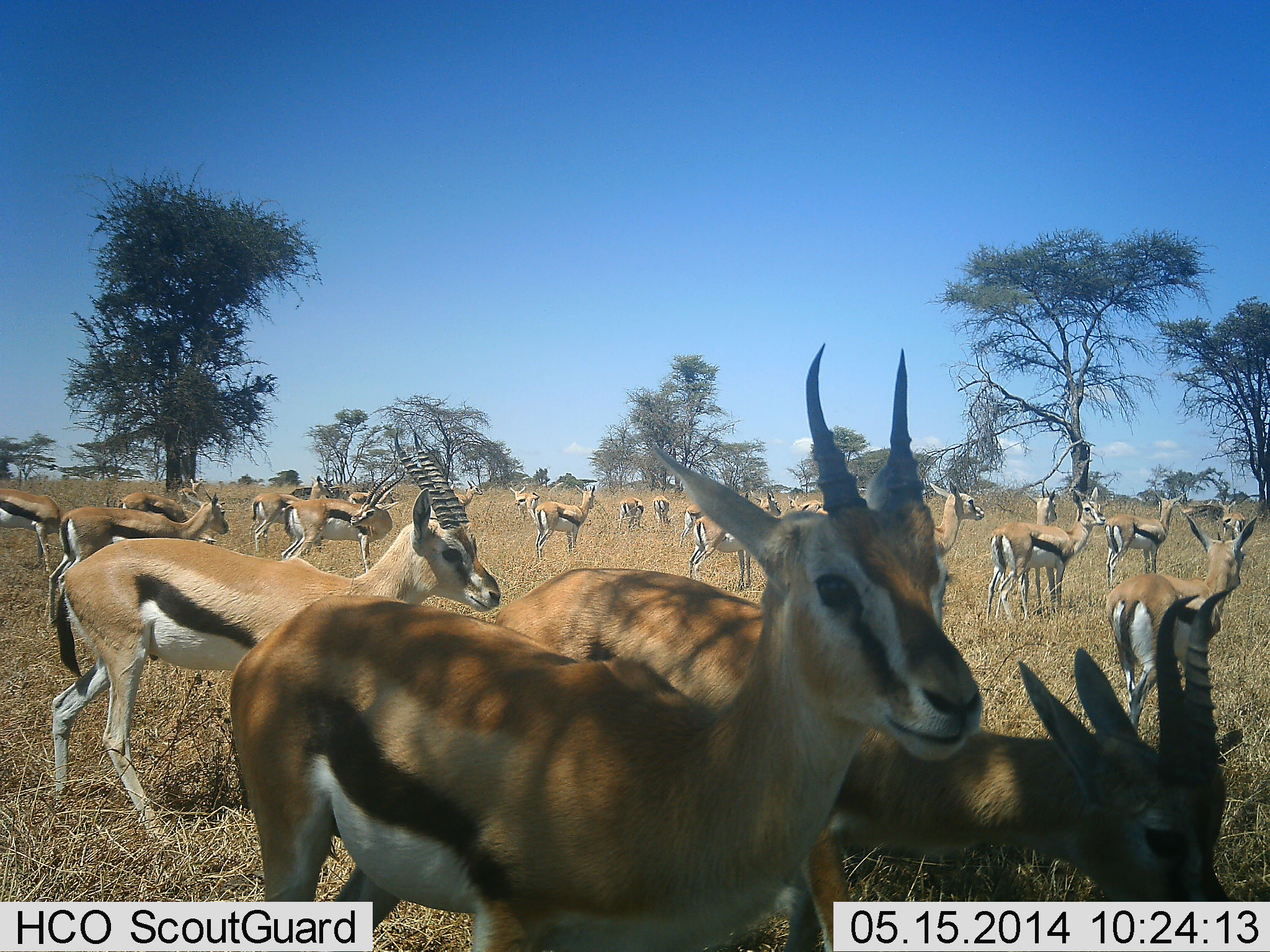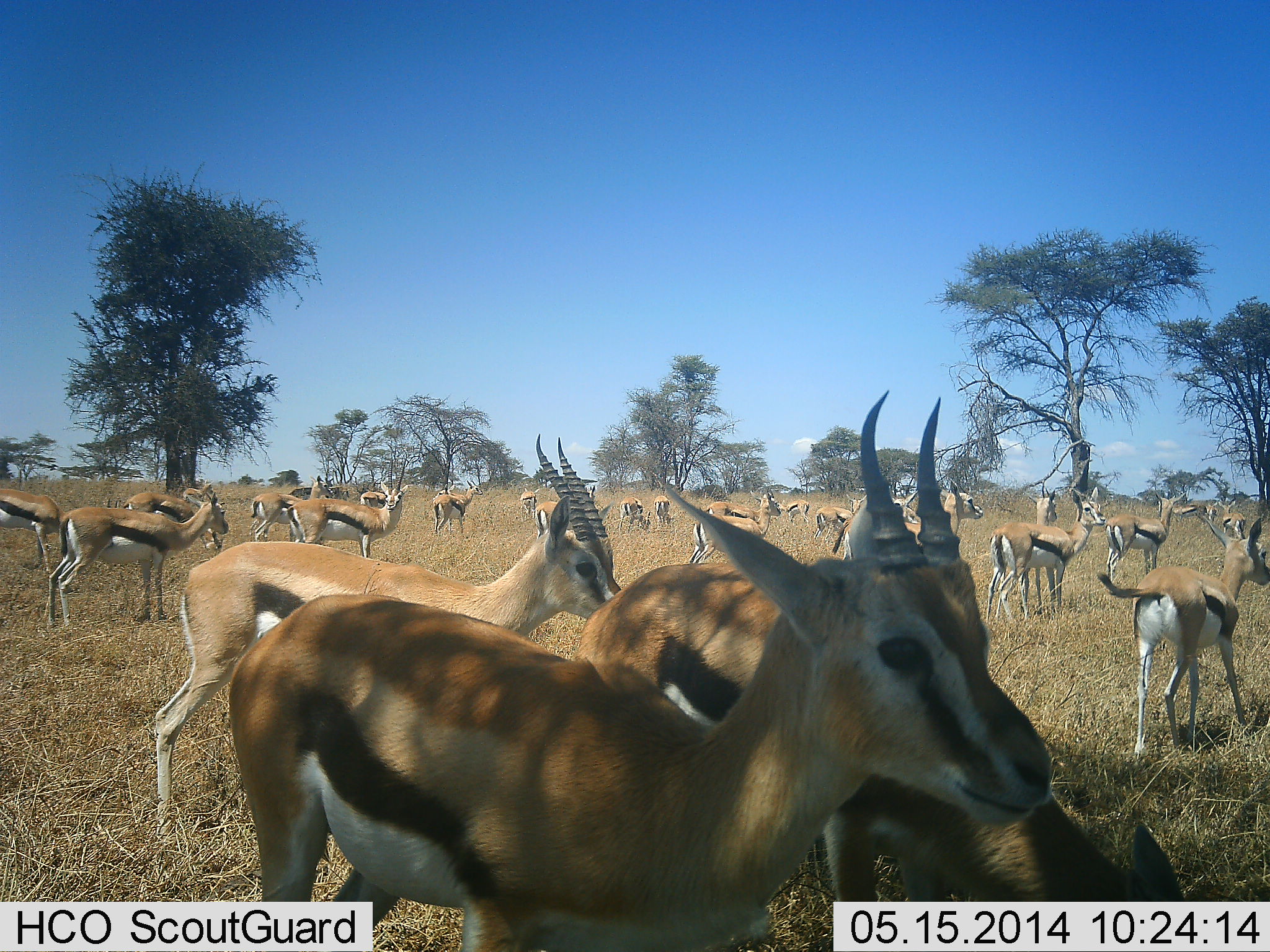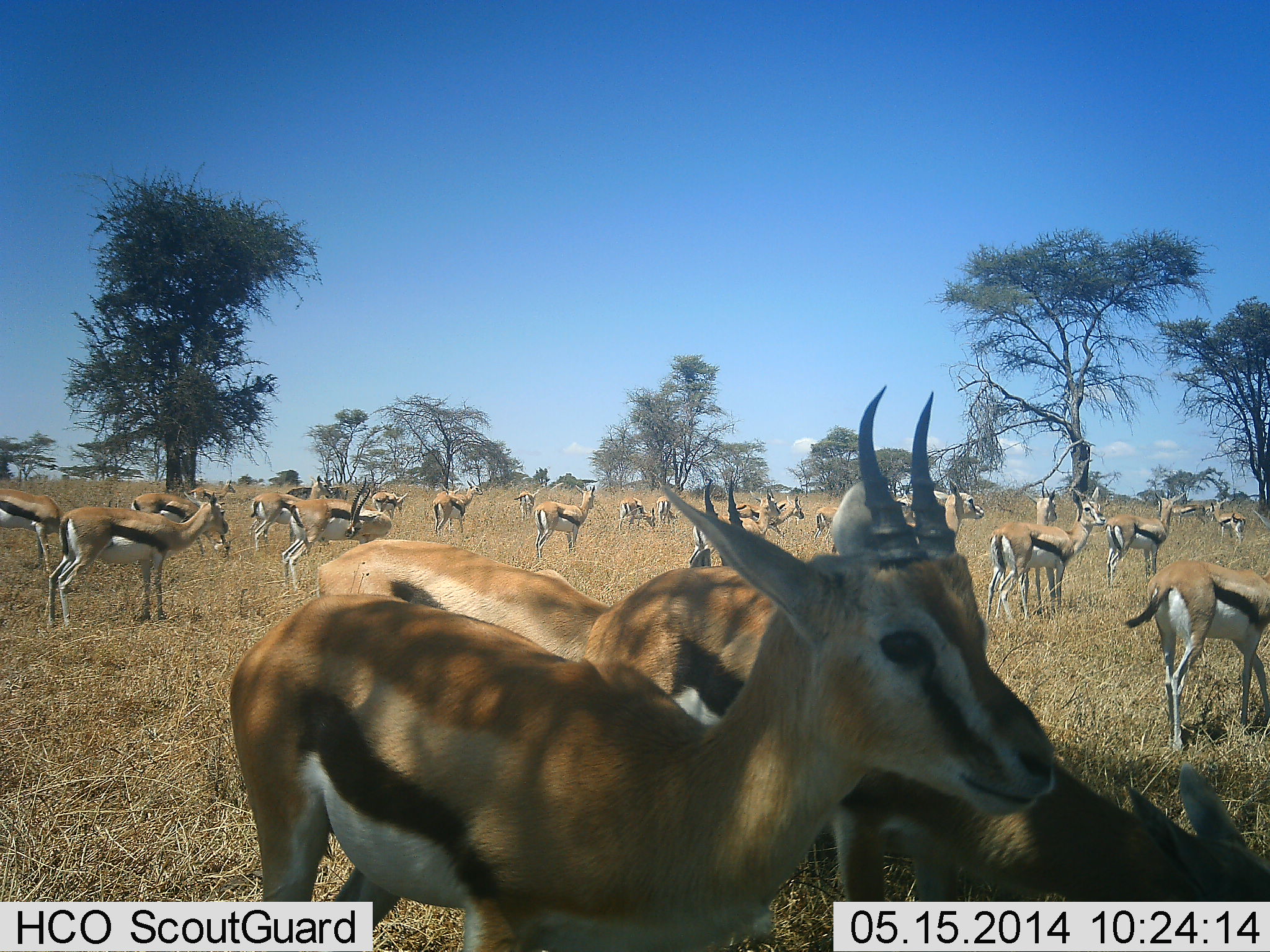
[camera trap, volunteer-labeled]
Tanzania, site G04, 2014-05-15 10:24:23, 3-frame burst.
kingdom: Animalia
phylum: Chordata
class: Mammalia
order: Artiodactyla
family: Bovidae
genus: Eudorcas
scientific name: Eudorcas thomsonii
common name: thomson's gazelle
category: gazellethomsons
Gazellethomsons (thomson's gazelle) (Eudorcas thomsonii), count 11-50. Behavior (volunteer vote fractions): standing 90%, resting 10%, moving 50%, interacting 0%. Young present (vote fraction): 10%. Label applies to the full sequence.